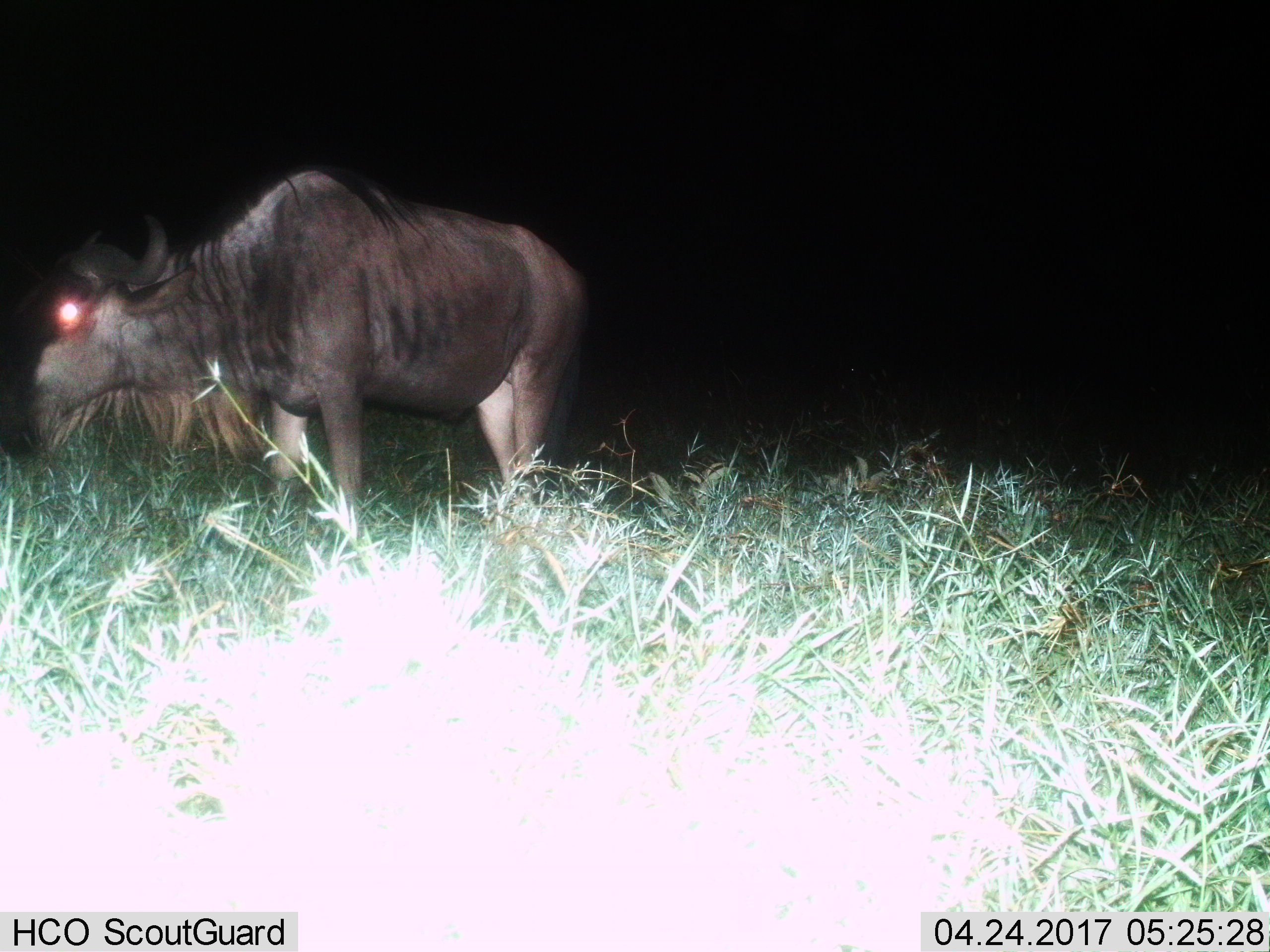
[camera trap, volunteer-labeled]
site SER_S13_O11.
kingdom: Animalia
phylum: Chordata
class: Mammalia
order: Artiodactyla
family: Bovidae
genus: Connochaetes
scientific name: Connochaetes taurinus taurinus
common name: blue wildebeest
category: wildebeestblue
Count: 1.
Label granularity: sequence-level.